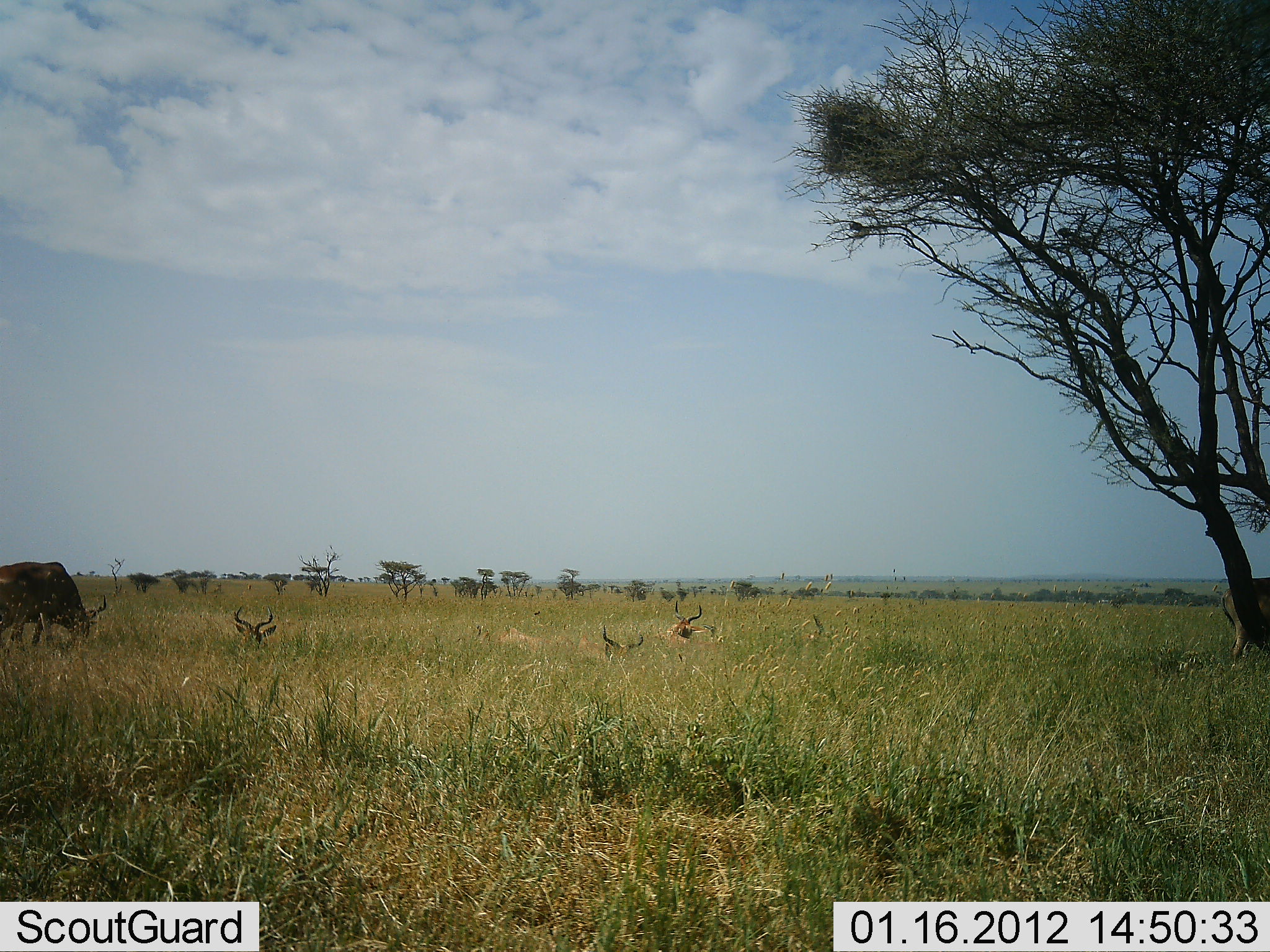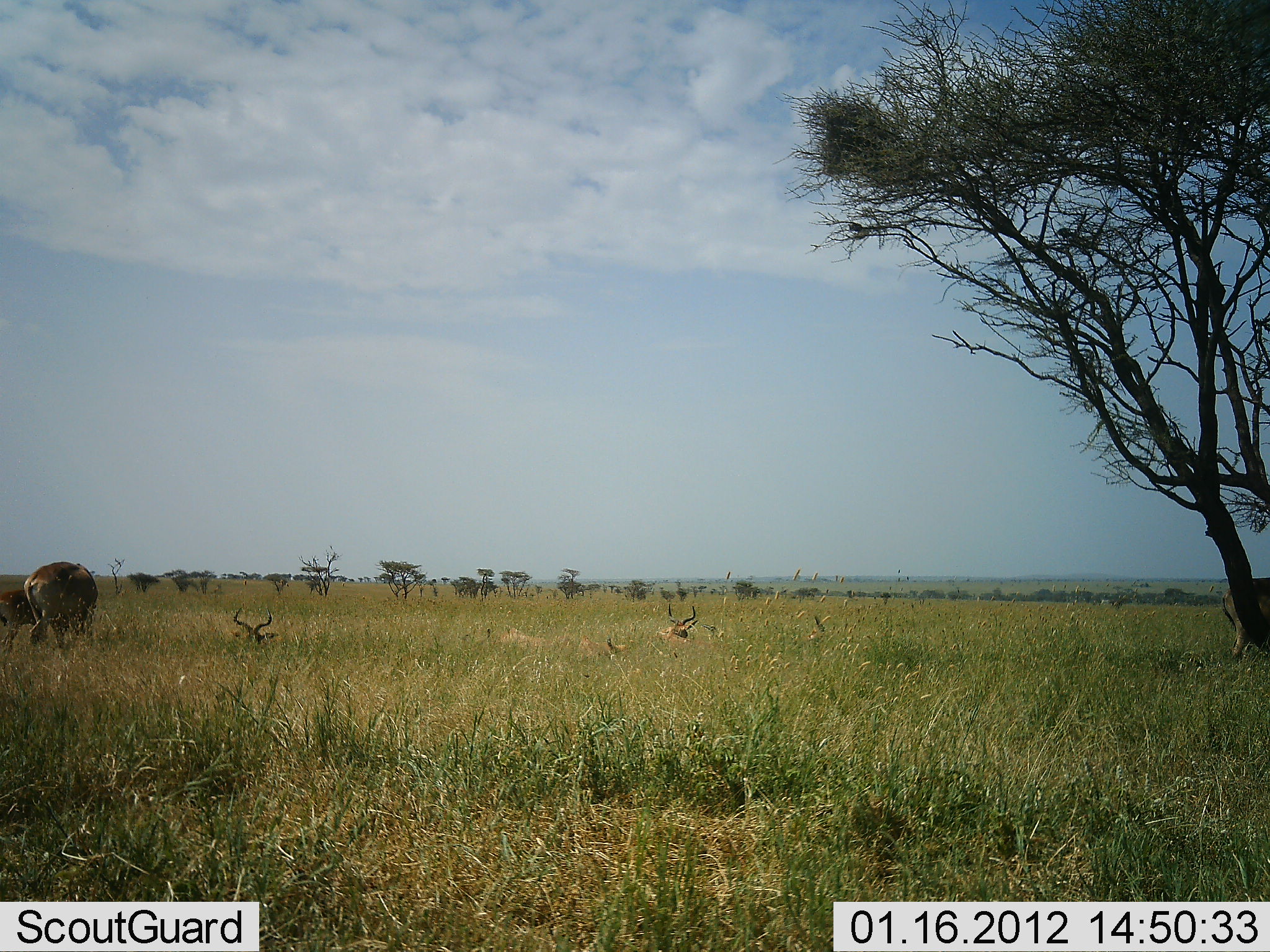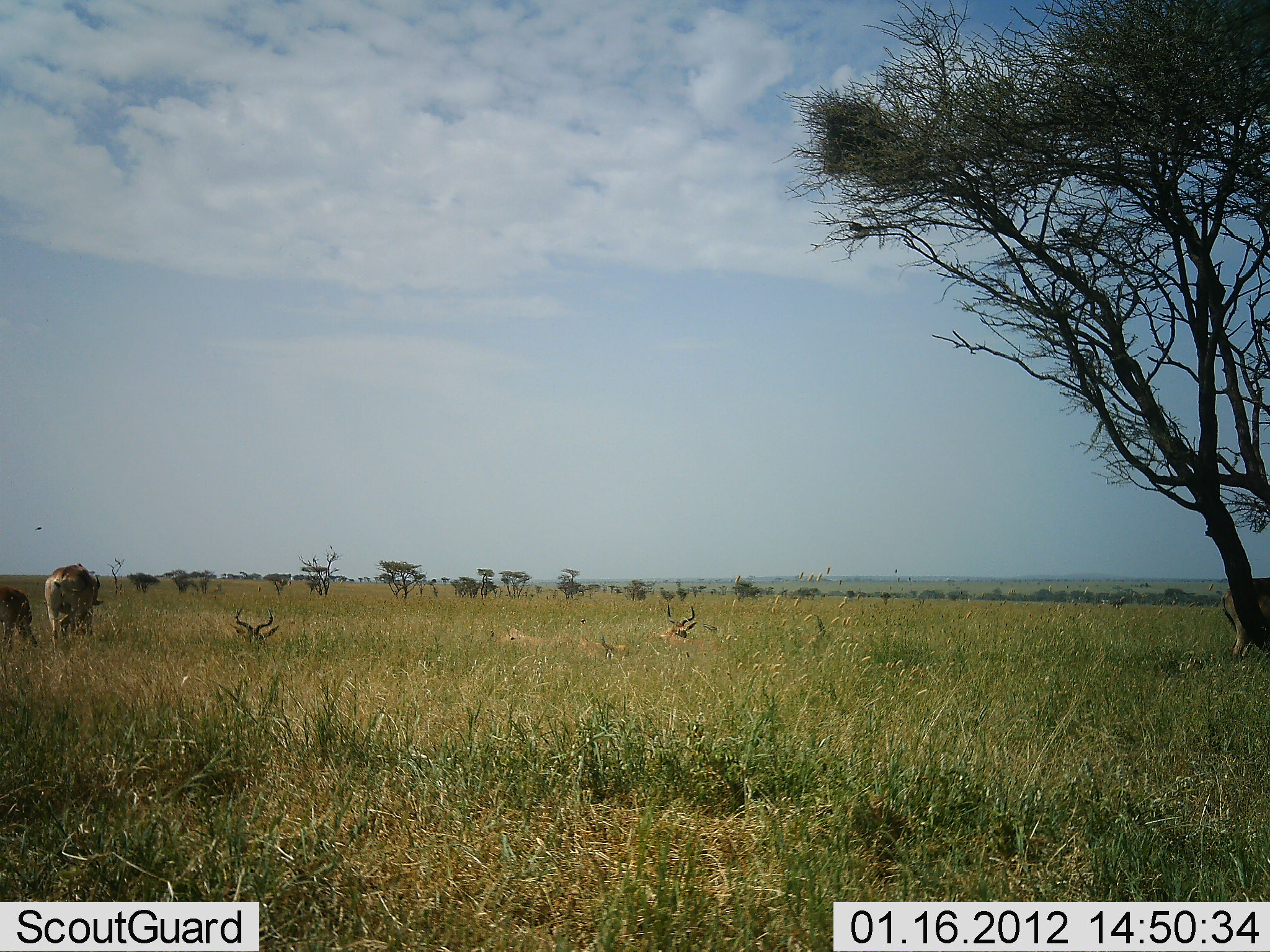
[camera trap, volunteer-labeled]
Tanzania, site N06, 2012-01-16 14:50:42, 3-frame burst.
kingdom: Animalia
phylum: Chordata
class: Mammalia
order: Artiodactyla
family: Bovidae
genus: Alcelaphus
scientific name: Alcelaphus buselaphus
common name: hartebeest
Hartebeest (Alcelaphus buselaphus), count 6. Behavior (volunteer vote fractions): standing 48%, resting 100%, moving 4%, interacting 9%. Young present (vote fraction): 39%. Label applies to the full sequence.